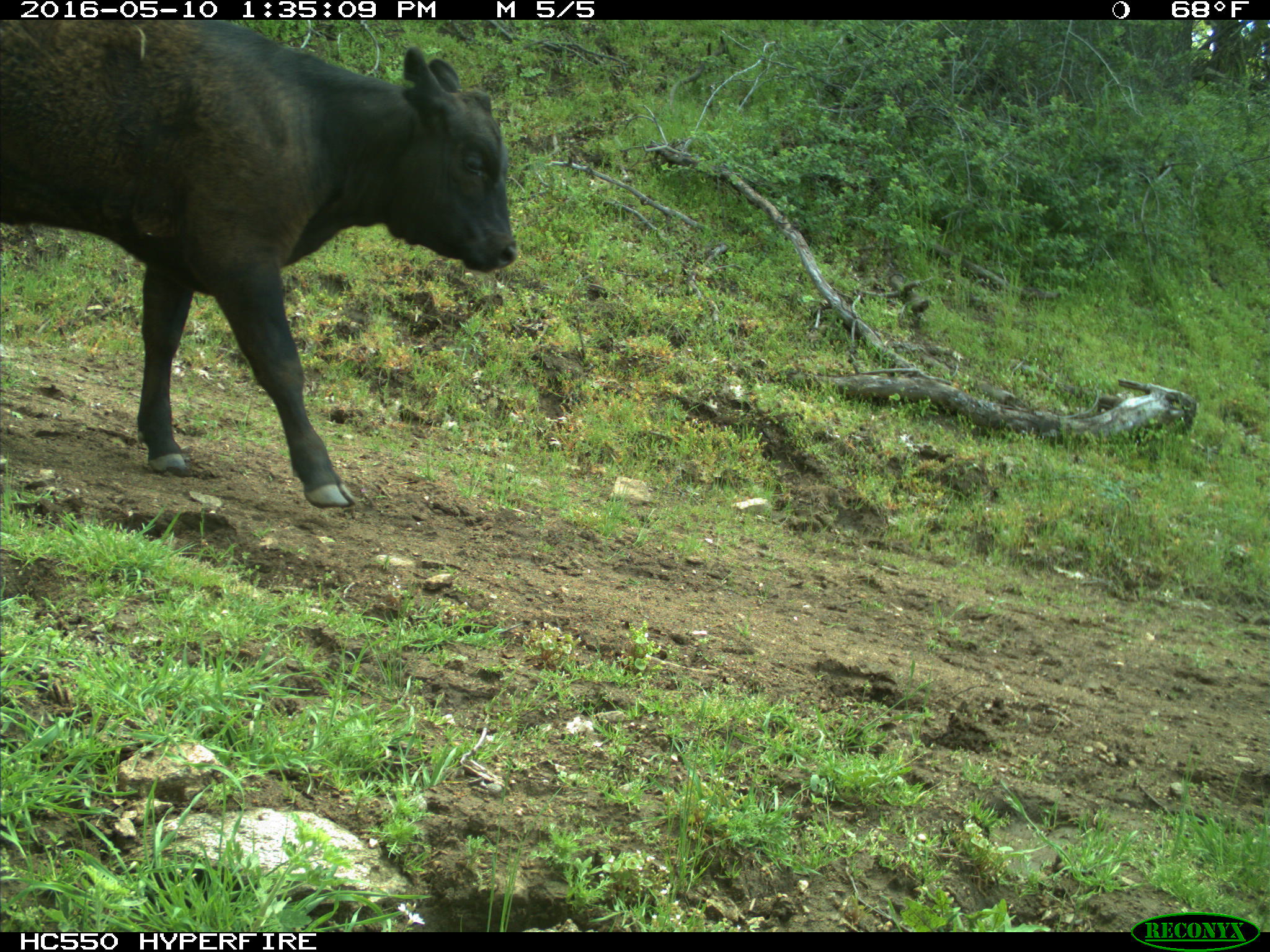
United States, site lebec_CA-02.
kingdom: Animalia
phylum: Chordata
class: Mammalia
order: Artiodactyla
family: Bovidae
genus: Bos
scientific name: Bos taurus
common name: domestic cow